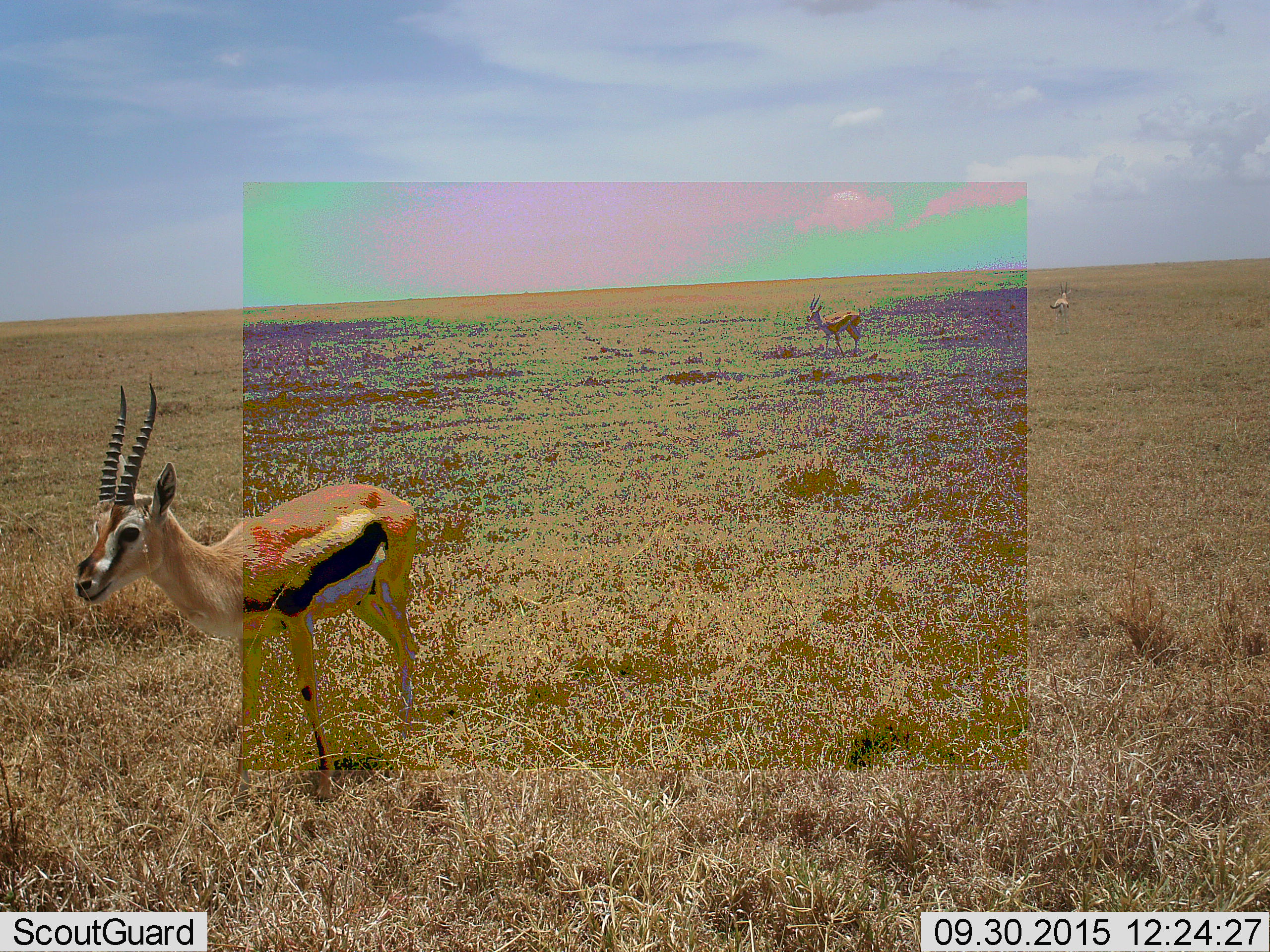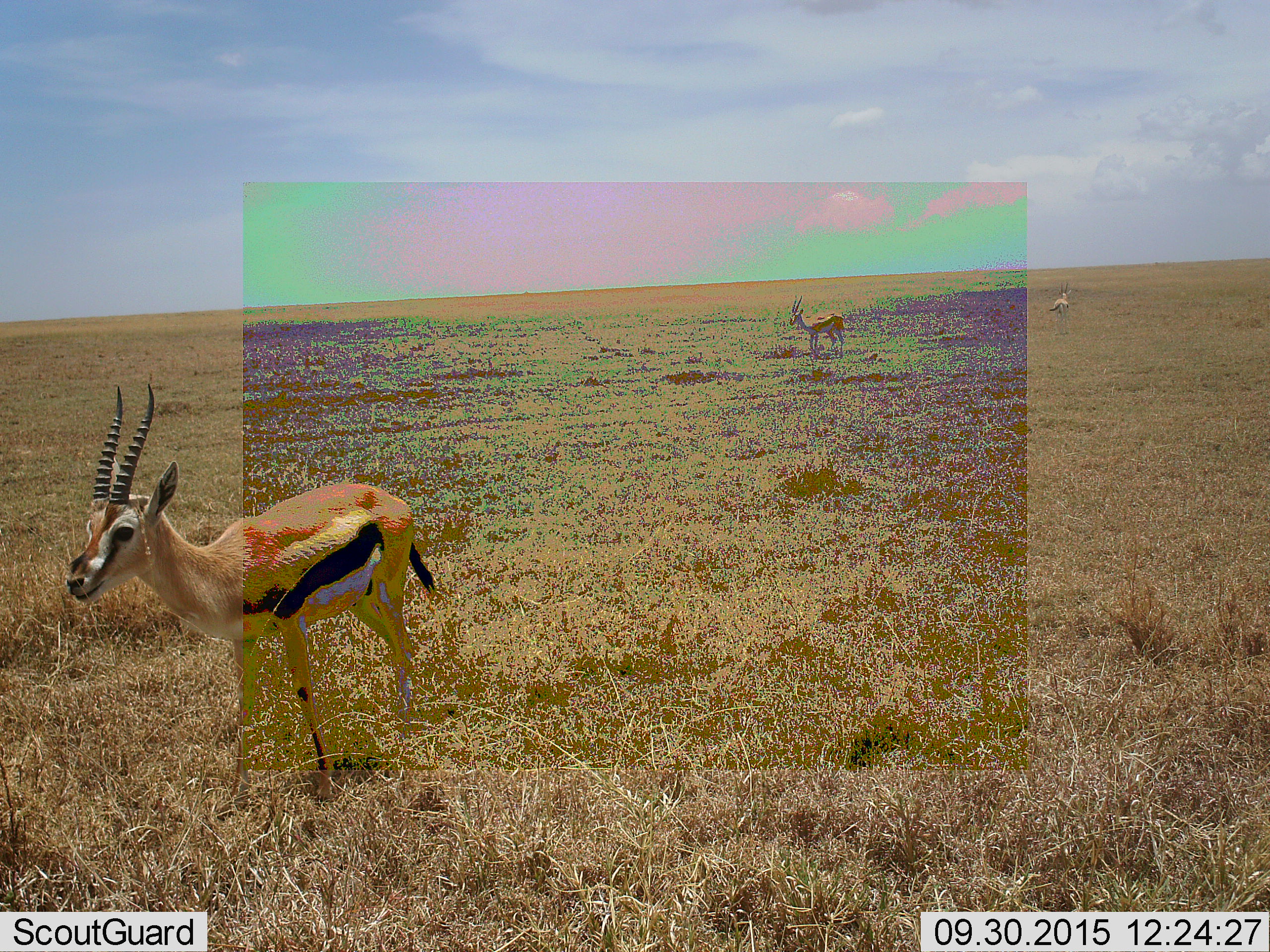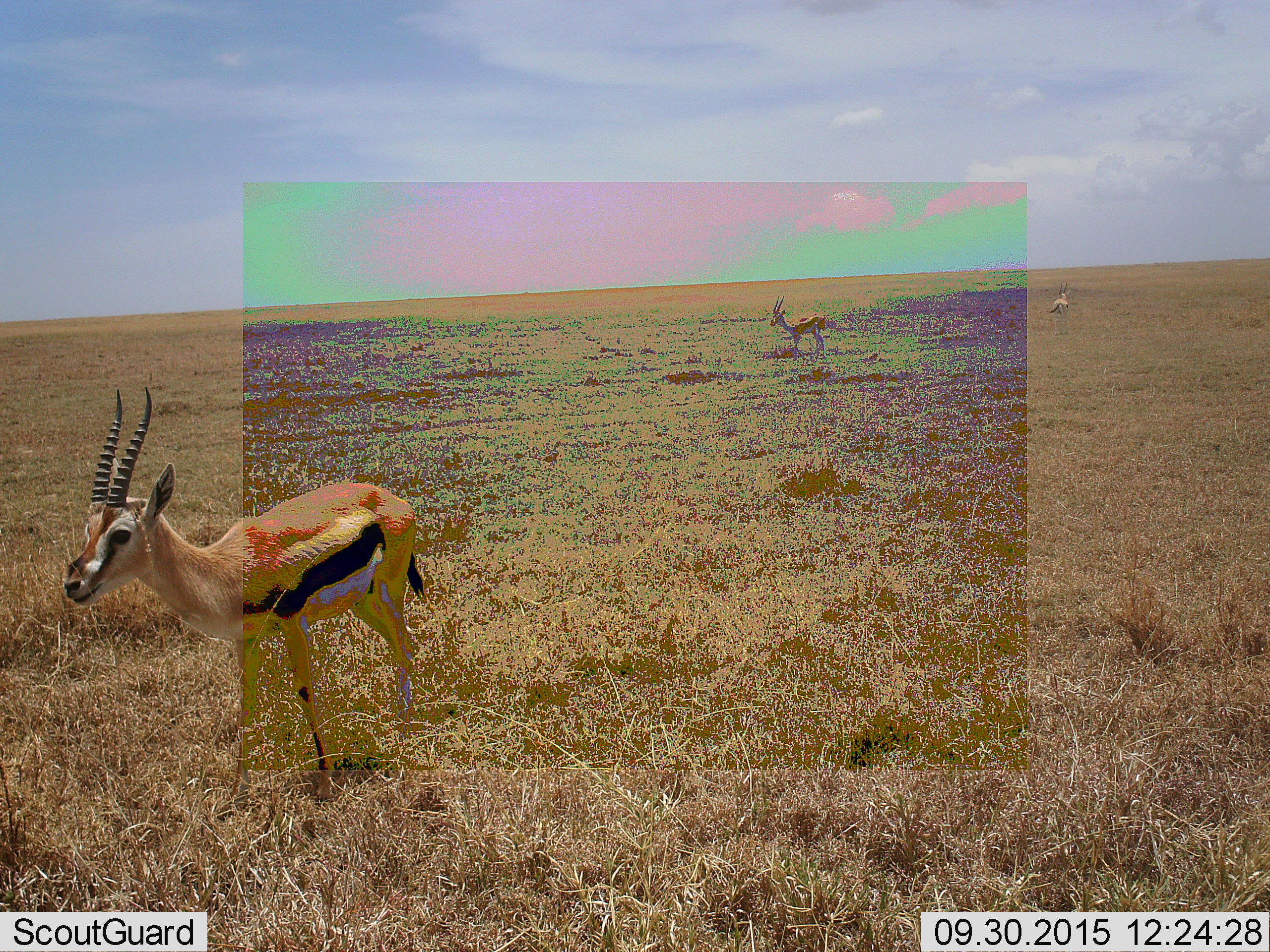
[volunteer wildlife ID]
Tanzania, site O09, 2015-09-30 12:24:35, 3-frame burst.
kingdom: Animalia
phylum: Chordata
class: Mammalia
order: Artiodactyla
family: Bovidae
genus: Eudorcas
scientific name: Eudorcas thomsonii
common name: thomson's gazelle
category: gazellethomsons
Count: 3.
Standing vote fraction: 100%.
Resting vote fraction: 0%.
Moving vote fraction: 29%.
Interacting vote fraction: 0%.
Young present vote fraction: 0%.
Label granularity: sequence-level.